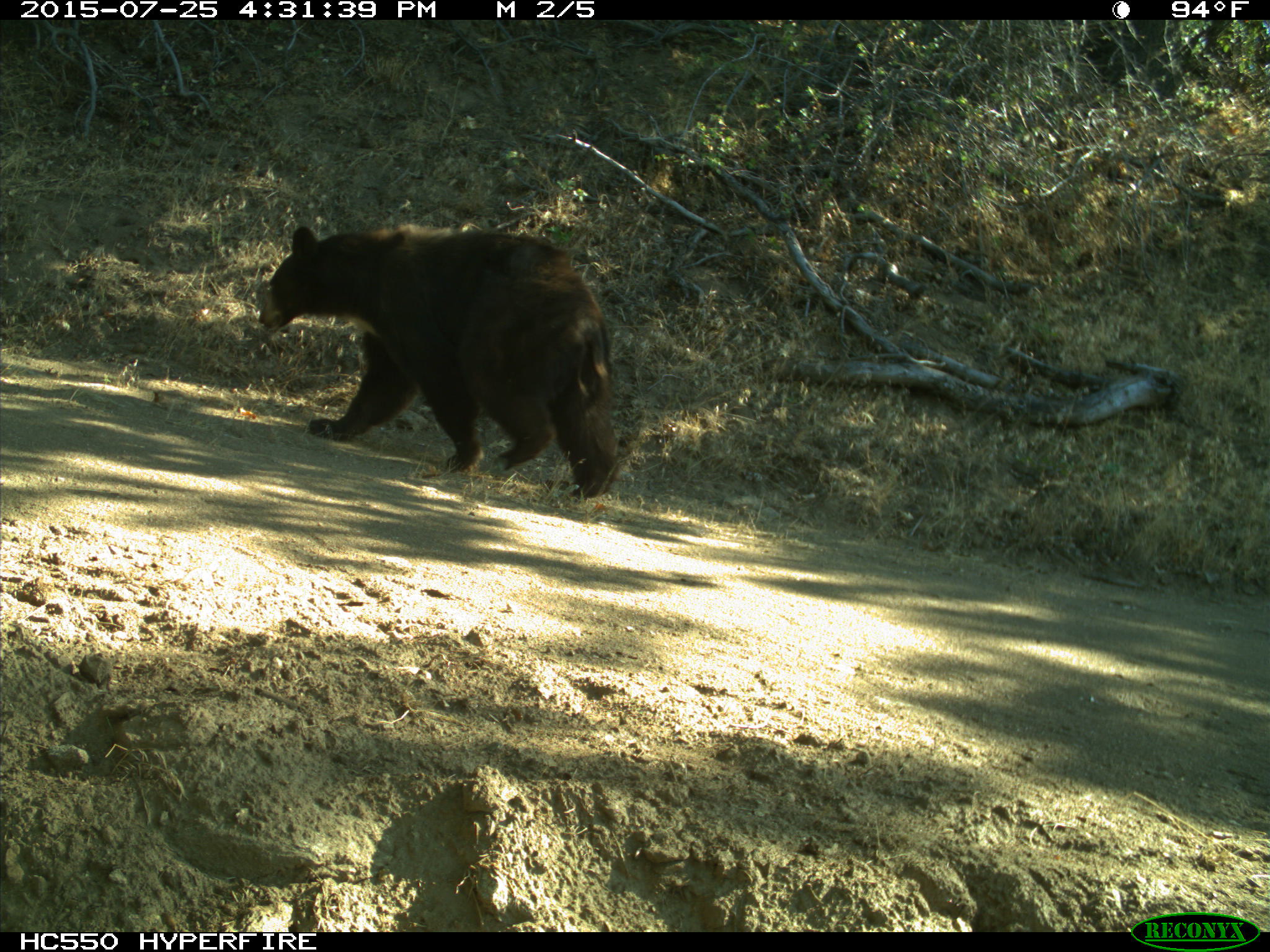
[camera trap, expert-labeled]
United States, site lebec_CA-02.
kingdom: Animalia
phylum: Chordata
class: Mammalia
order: Carnivora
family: Ursidae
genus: Ursus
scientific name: Ursus americanus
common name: american black bear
Ursus americanus (american black bear).